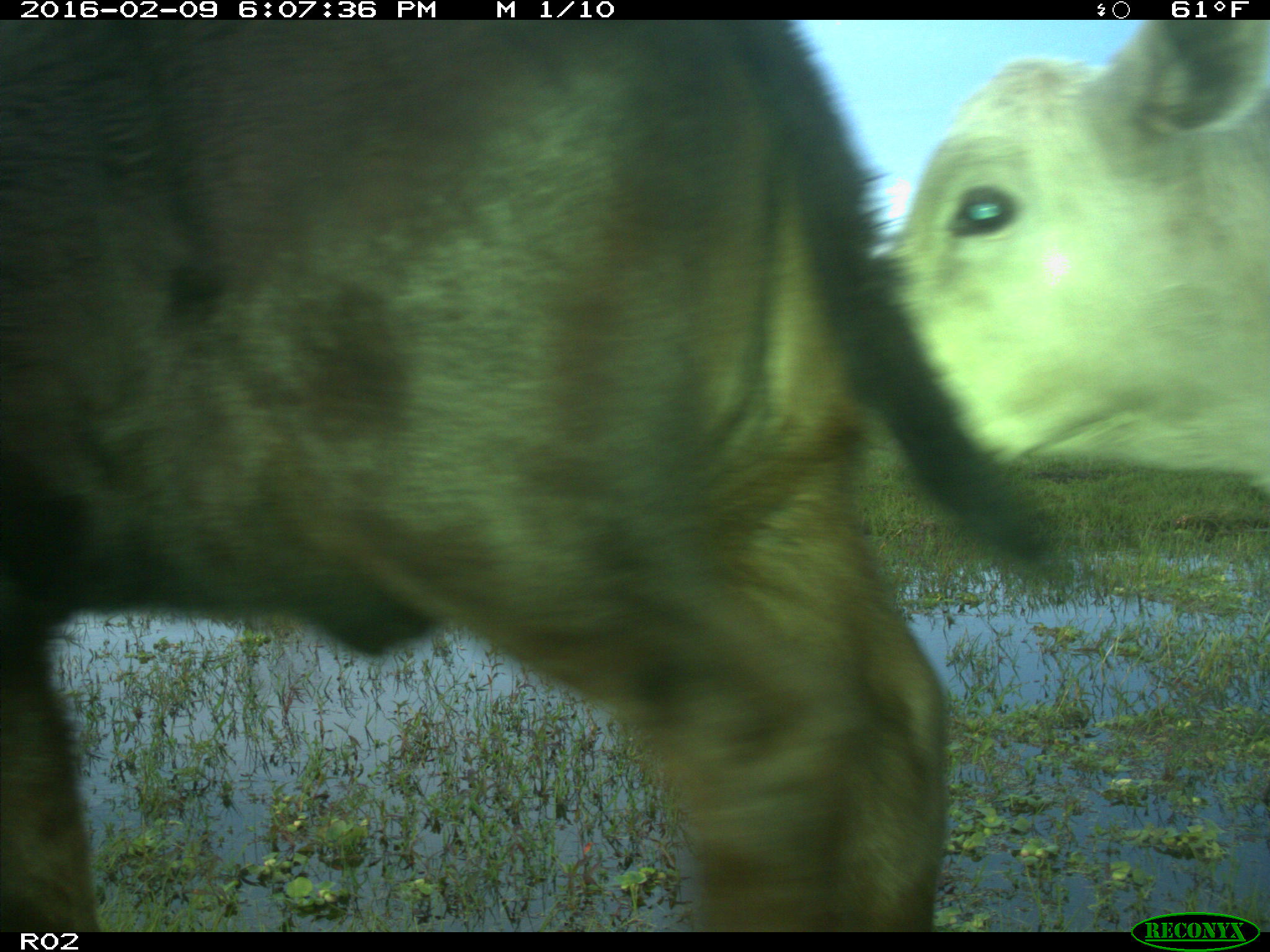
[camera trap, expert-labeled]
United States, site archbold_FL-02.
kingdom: Animalia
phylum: Chordata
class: Mammalia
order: Artiodactyla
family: Bovidae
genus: Bos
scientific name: Bos taurus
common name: domestic cow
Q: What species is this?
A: Bos taurus (domestic cow).